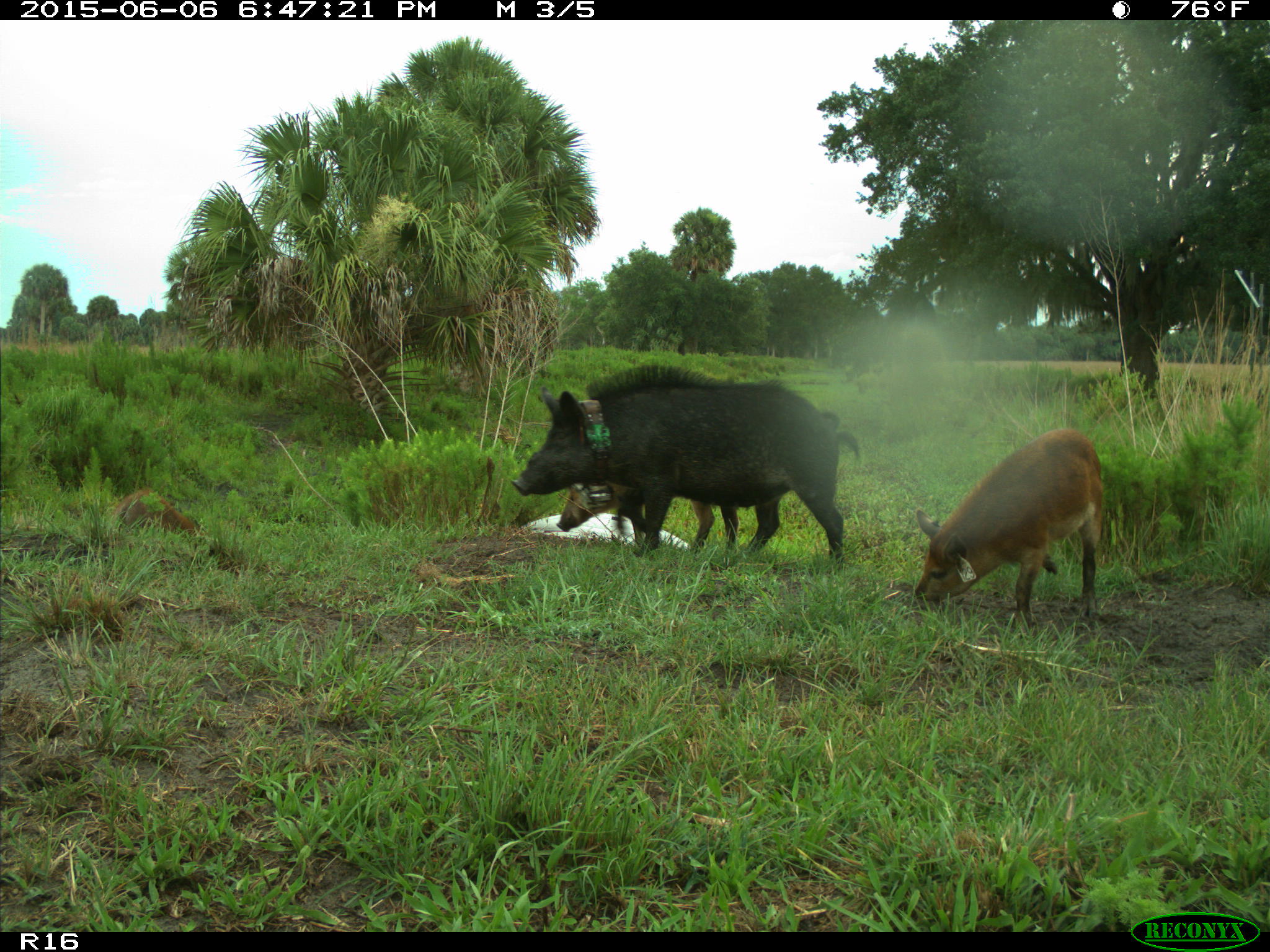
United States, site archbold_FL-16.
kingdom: Animalia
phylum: Chordata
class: Mammalia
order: Artiodactyla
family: Suidae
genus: Sus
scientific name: Sus scrofa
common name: wild boar